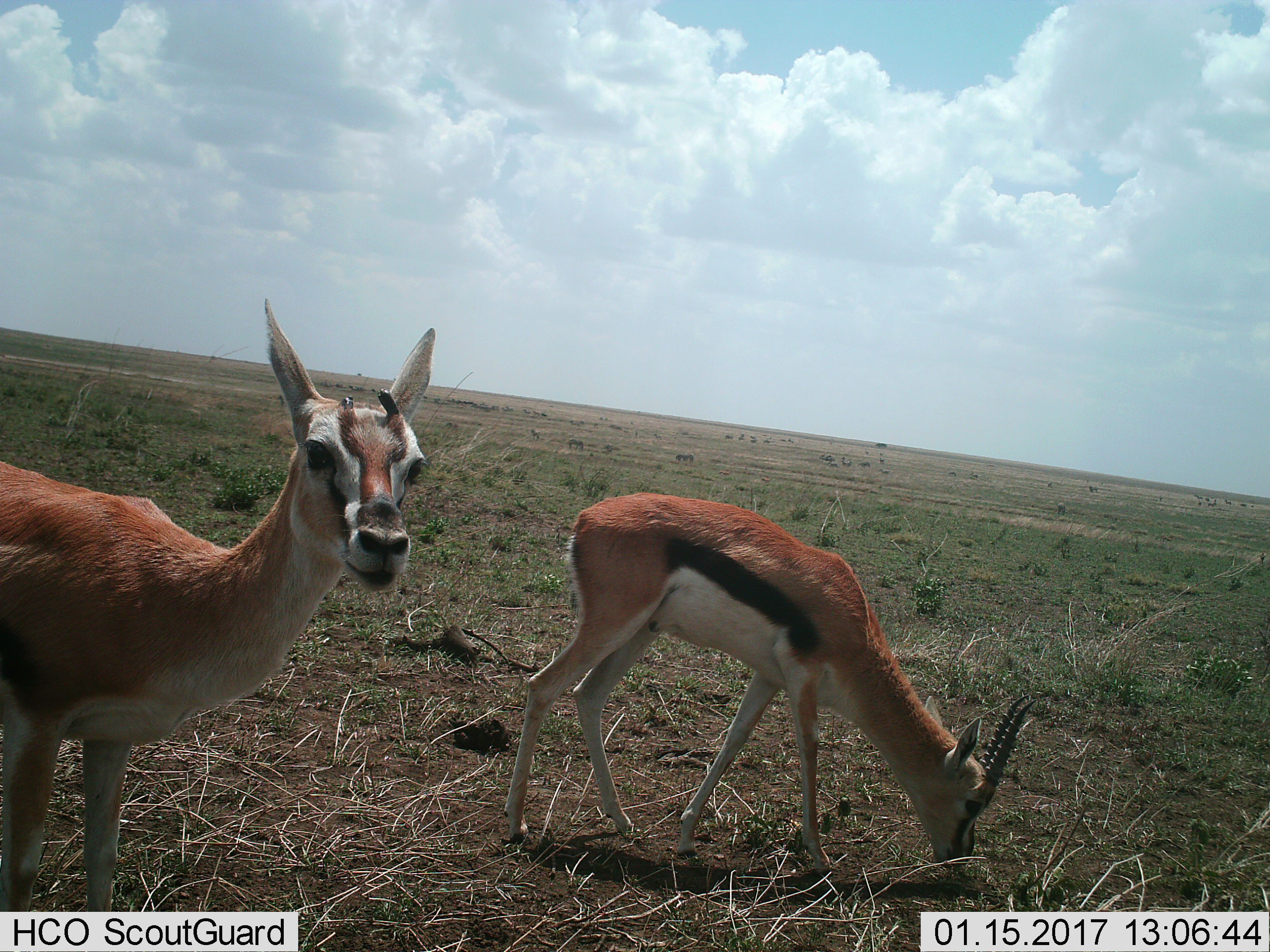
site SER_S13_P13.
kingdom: Animalia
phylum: Chordata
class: Mammalia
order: Artiodactyla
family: Bovidae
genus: Eudorcas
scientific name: Eudorcas thomsonii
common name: thomson's gazelle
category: gazellethomsons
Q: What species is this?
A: Gazellethomsons (thomson's gazelle) (Eudorcas thomsonii).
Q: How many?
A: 2.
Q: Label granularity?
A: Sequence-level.